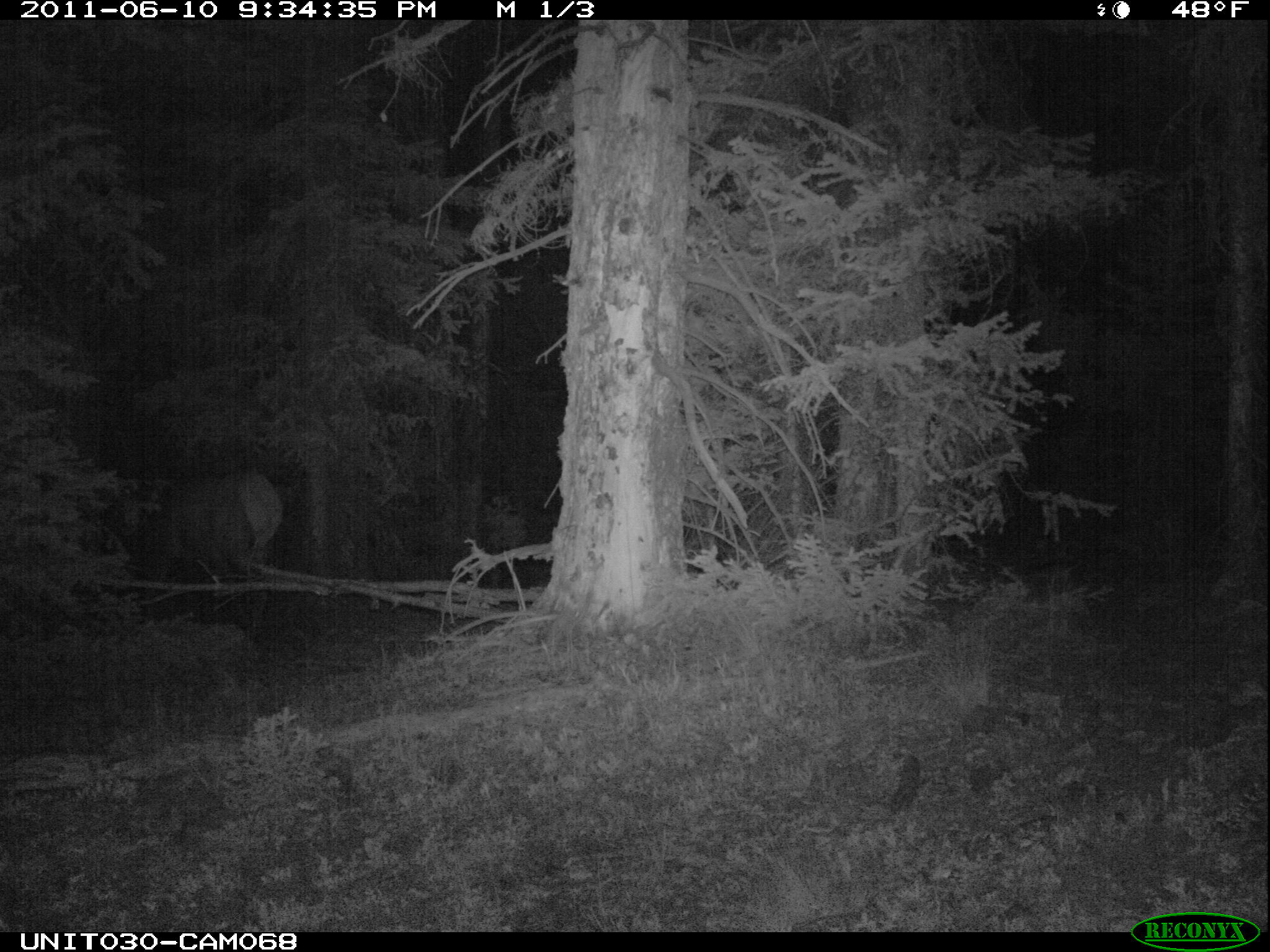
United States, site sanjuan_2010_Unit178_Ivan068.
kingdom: Animalia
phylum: Chordata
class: Mammalia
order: Artiodactyla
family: Cervidae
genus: Cervus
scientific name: Cervus elaphus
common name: red deer